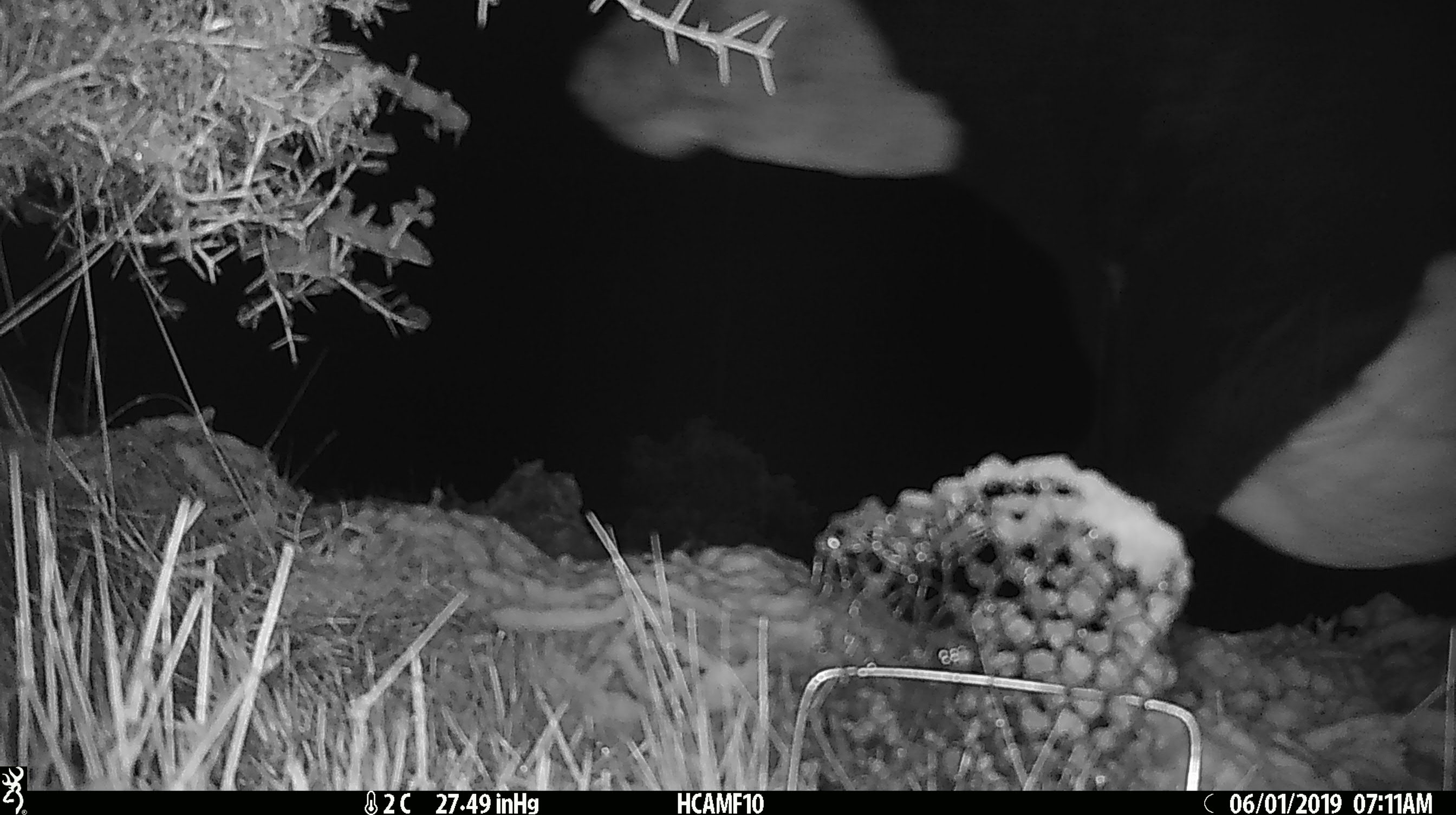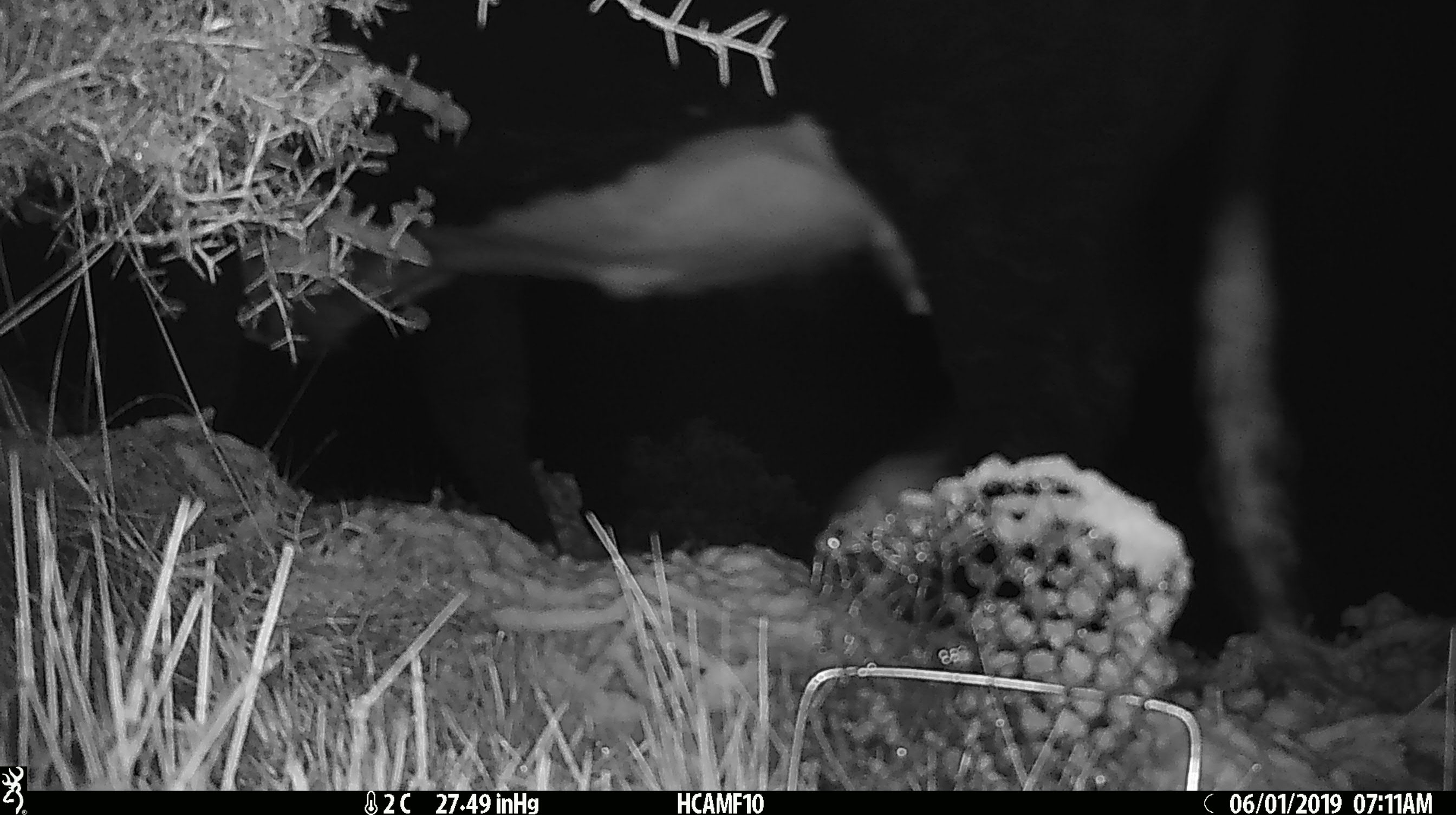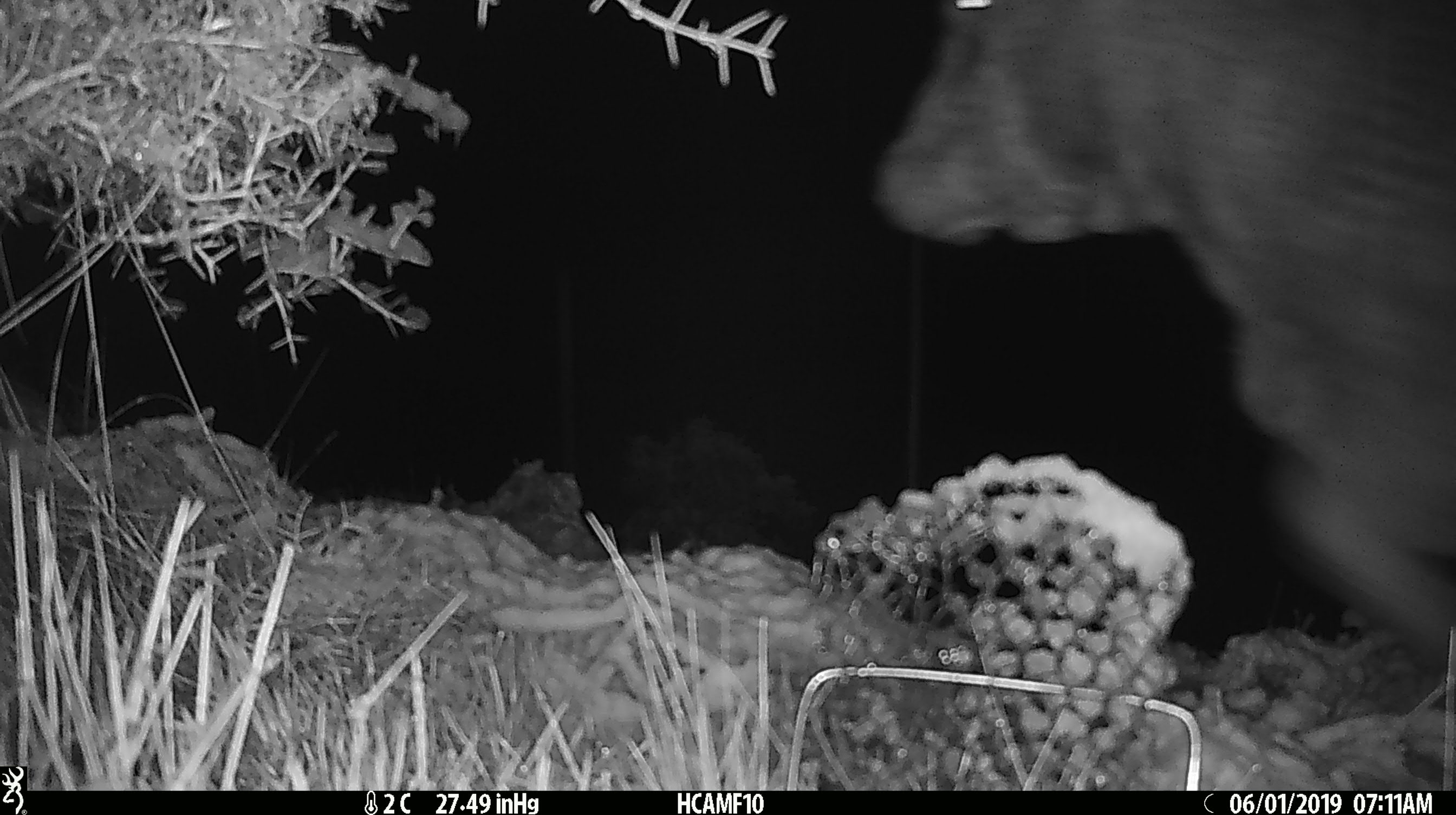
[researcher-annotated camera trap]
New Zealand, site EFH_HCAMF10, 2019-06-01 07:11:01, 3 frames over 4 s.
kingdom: Animalia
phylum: Chordata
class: Mammalia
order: Artiodactyla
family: Bovidae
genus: Bos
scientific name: Bos taurus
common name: domestic cow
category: cow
Cow (domestic cow) (Bos taurus).